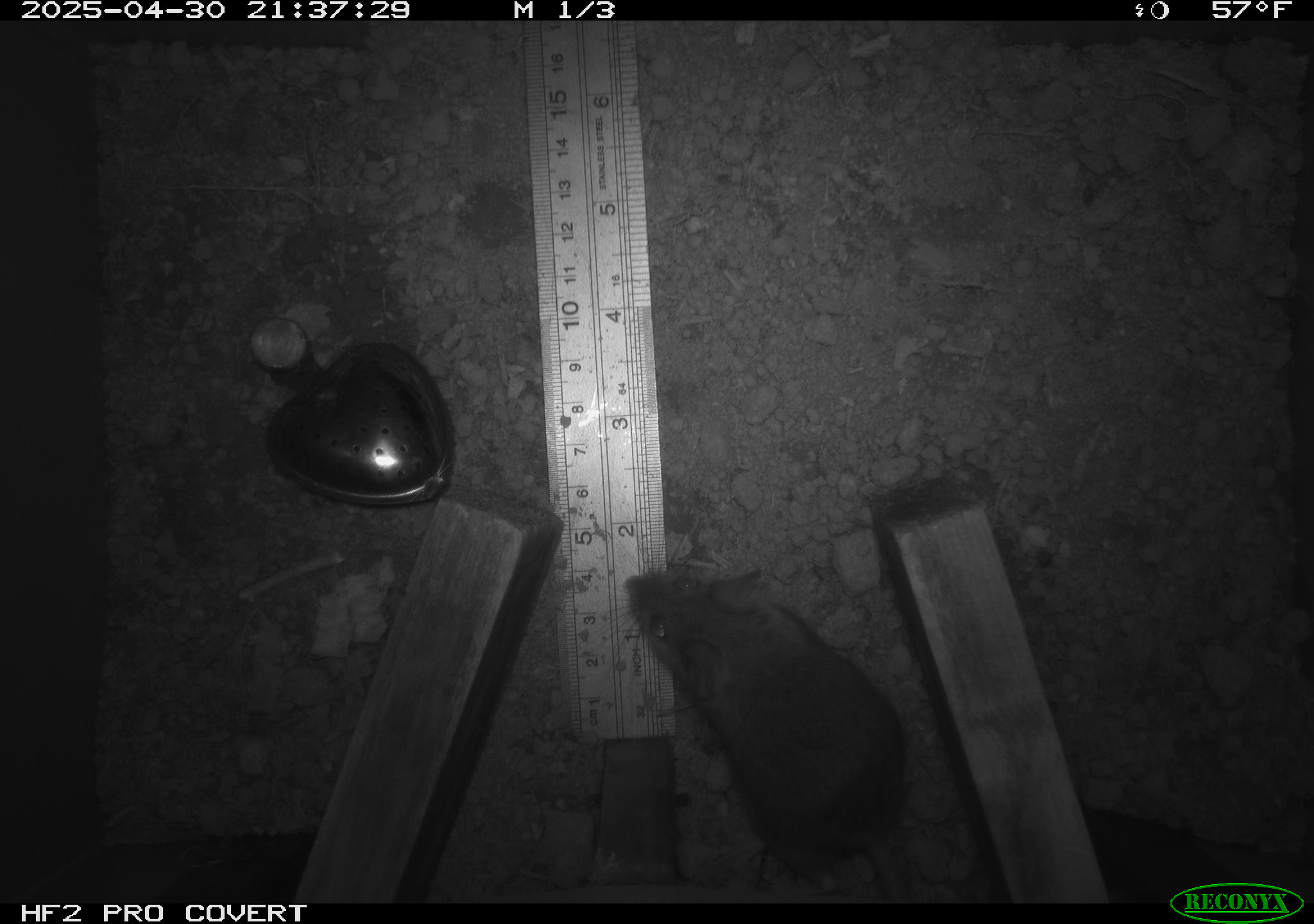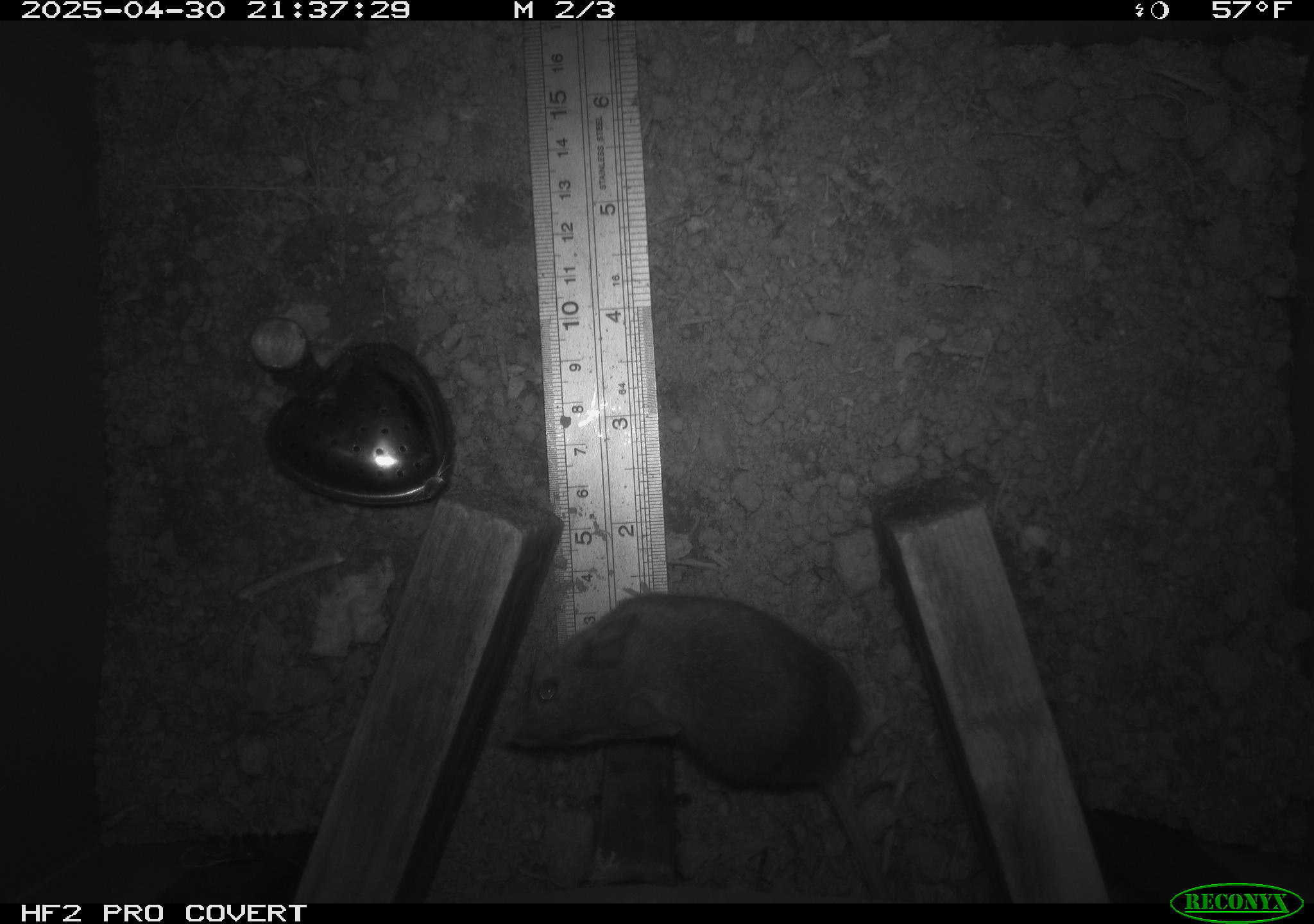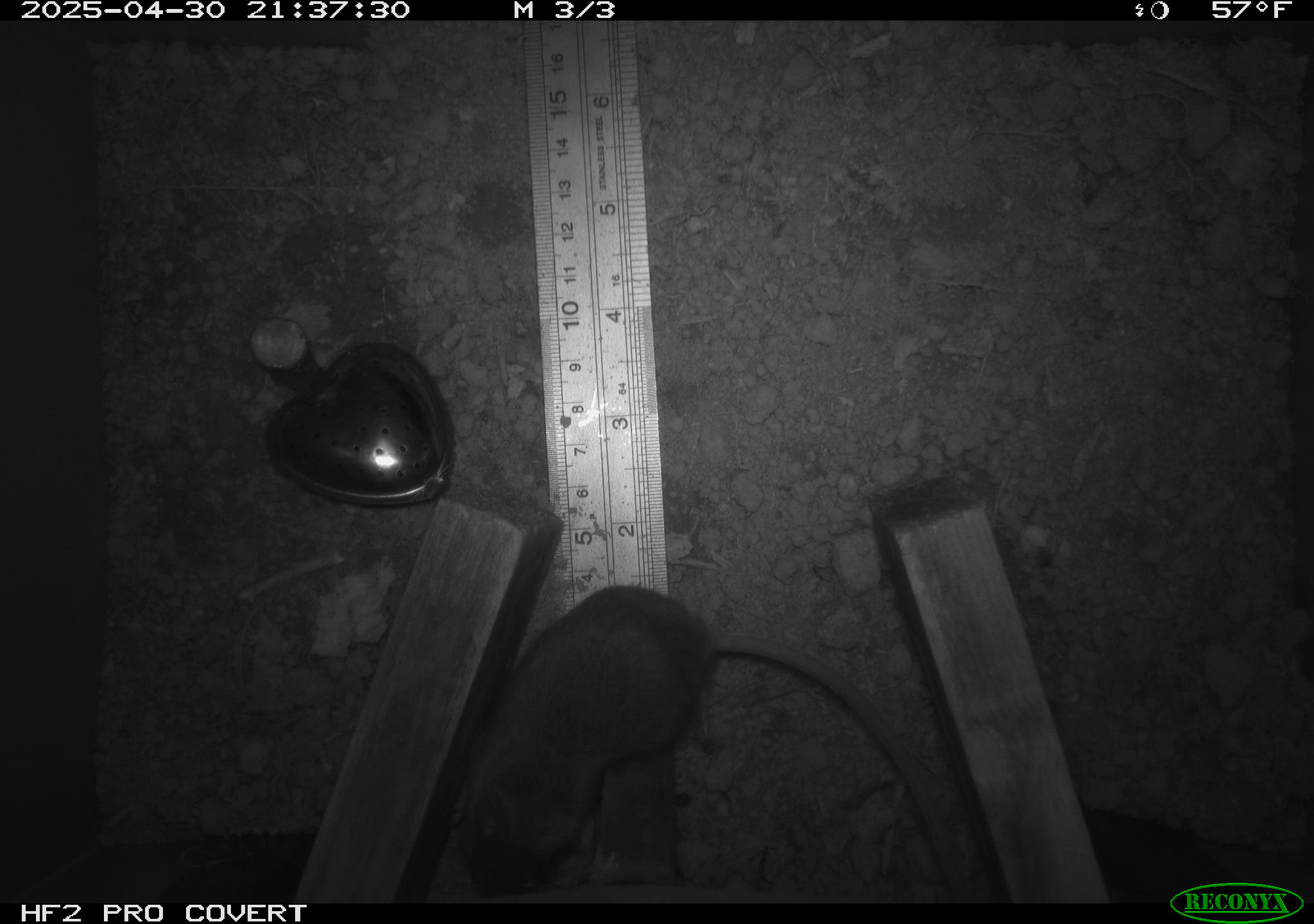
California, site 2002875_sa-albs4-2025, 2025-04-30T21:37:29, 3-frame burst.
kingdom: Animalia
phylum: Chordata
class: Mammalia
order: Rodentia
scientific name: Rodentia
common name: mouse species